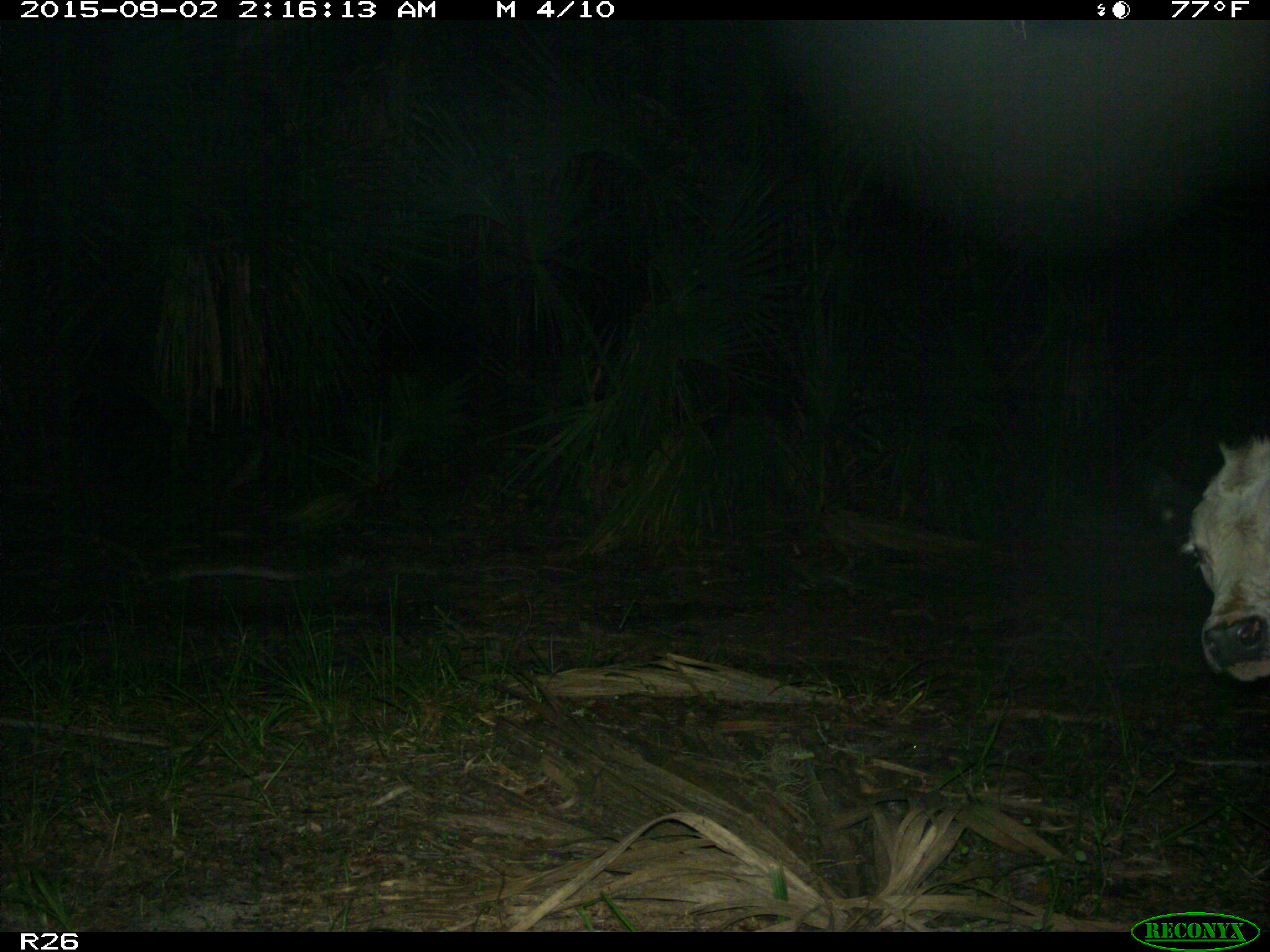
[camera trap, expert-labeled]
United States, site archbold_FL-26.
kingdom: Animalia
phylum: Chordata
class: Mammalia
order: Artiodactyla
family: Bovidae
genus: Bos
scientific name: Bos taurus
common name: domestic cow